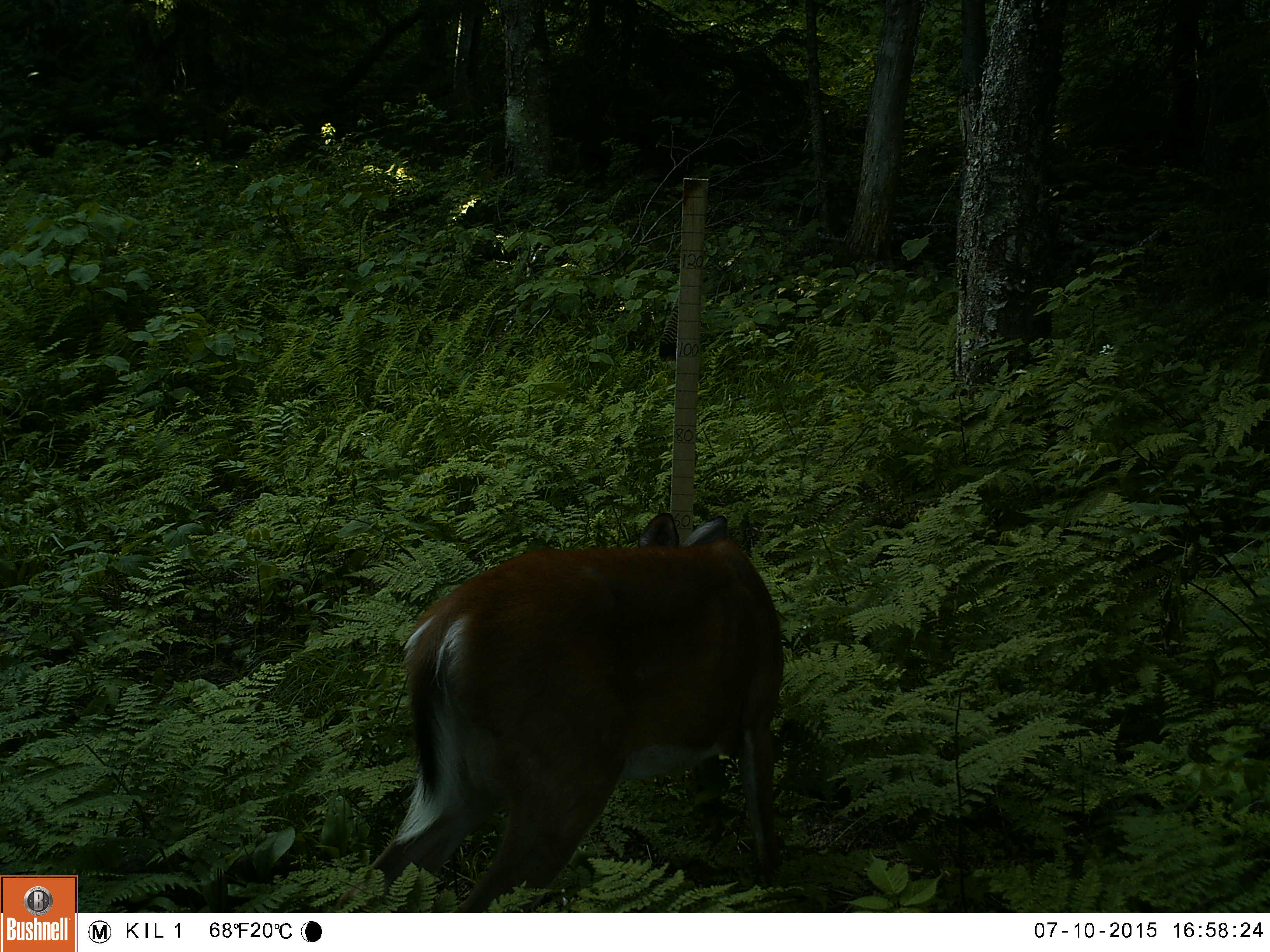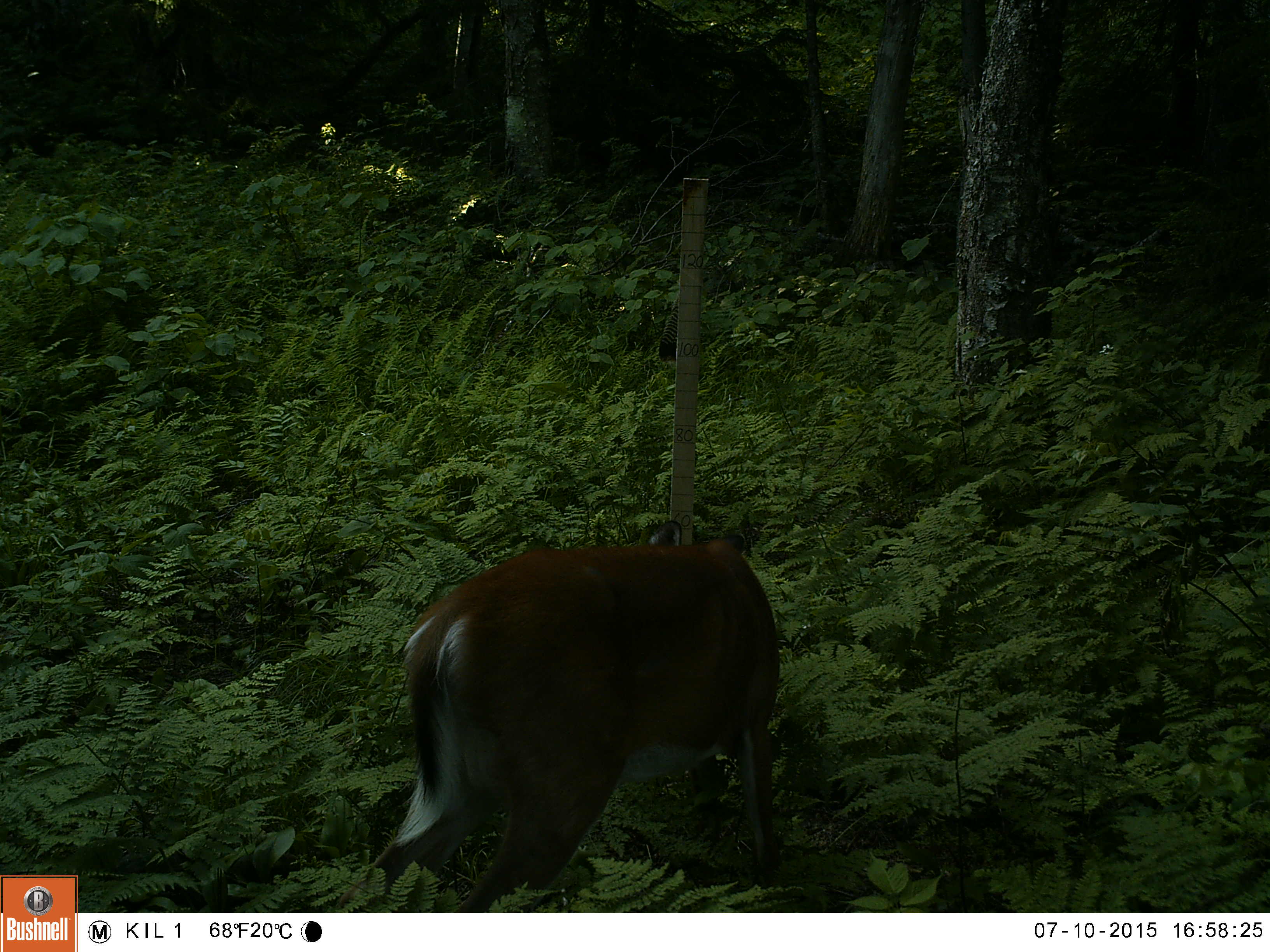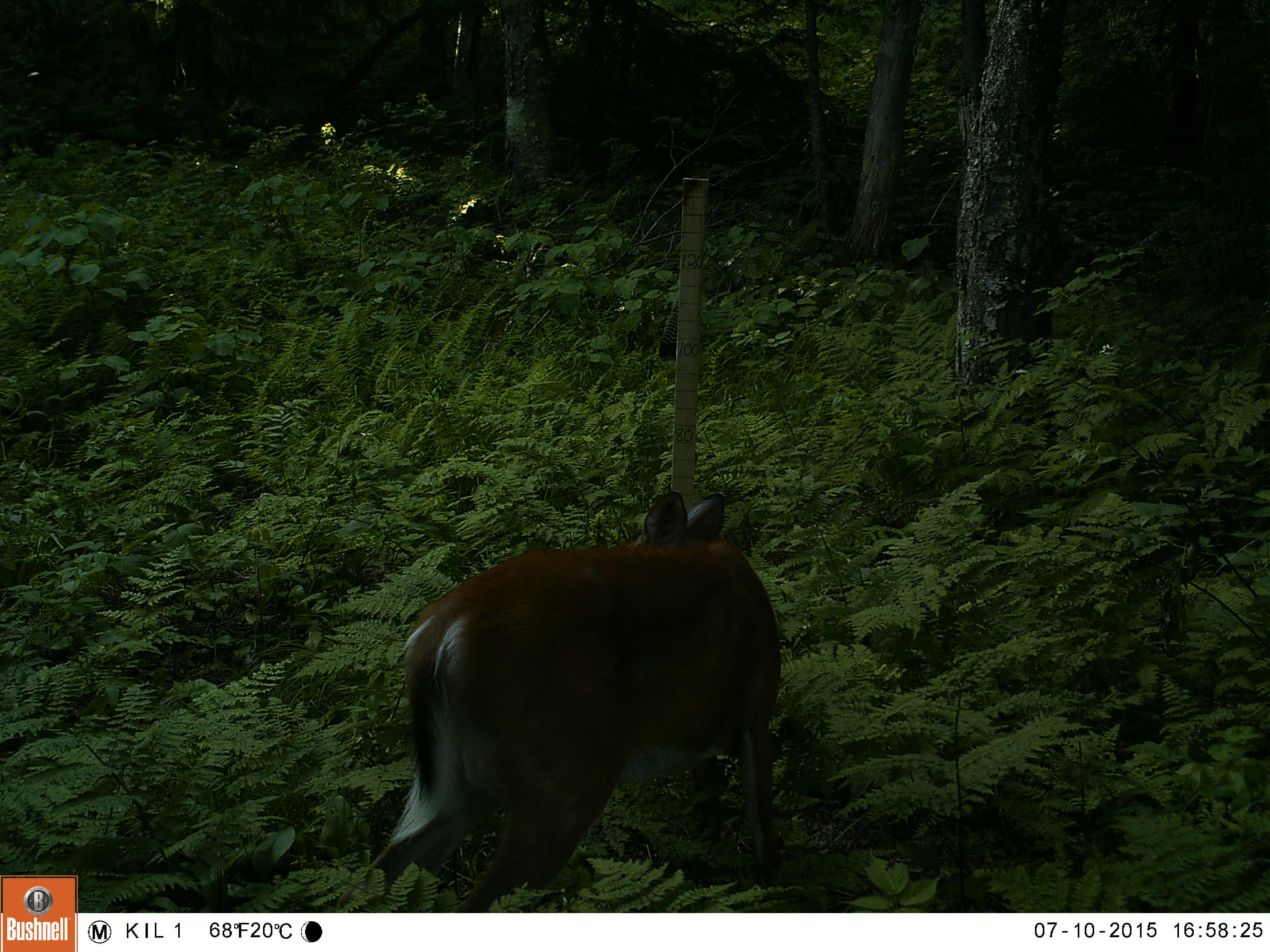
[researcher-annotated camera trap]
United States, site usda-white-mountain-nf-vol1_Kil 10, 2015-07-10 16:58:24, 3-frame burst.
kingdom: Animalia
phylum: Chordata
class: Mammalia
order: Artiodactyla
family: Cervidae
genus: Odocoileus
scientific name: Odocoileus virginianus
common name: white-tailed deer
White-tailed deer (Odocoileus virginianus).